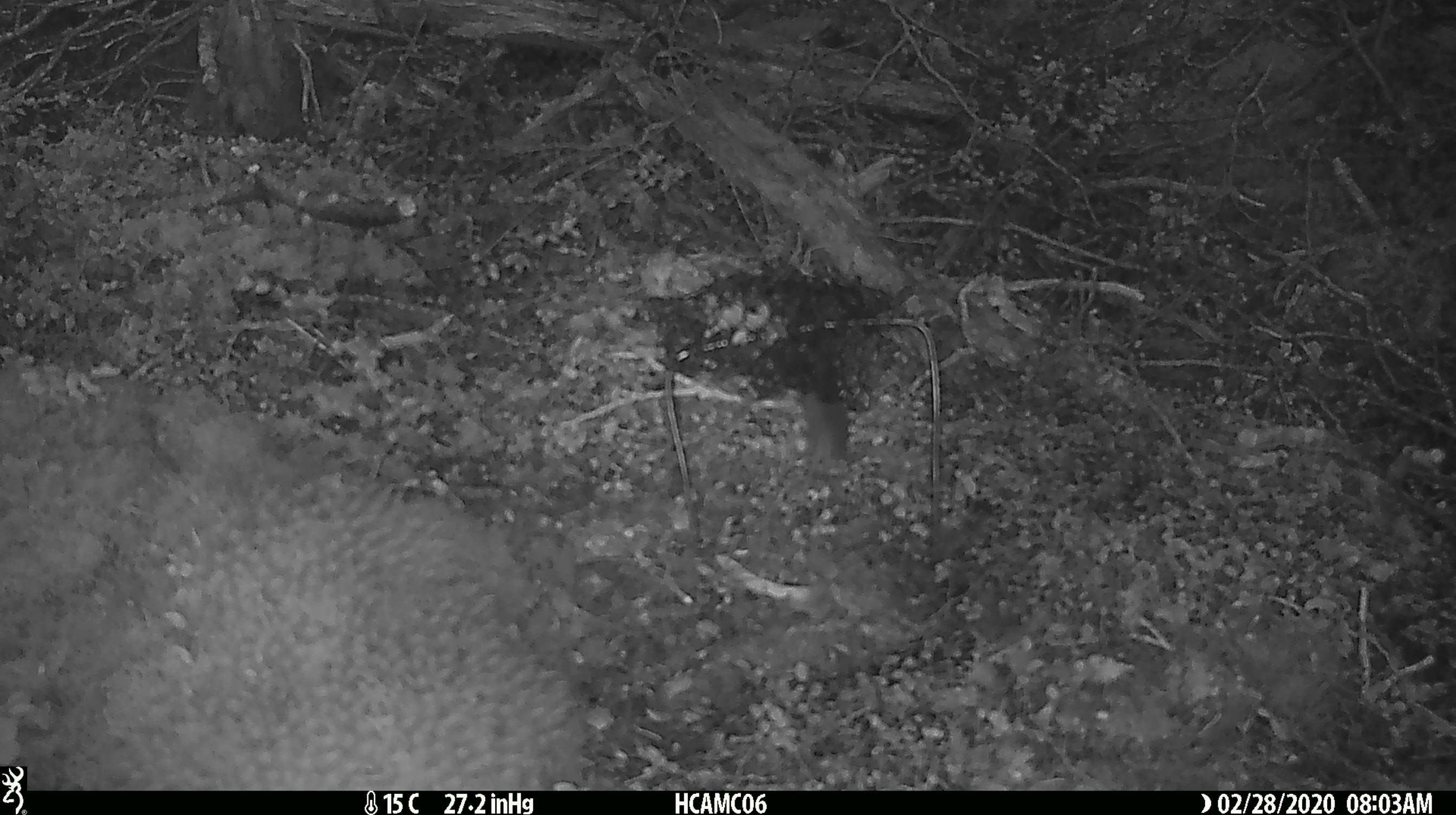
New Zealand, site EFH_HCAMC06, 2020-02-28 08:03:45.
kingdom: Animalia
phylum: Chordata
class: Mammalia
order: Rodentia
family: Muridae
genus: Mus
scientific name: Mus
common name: mouse